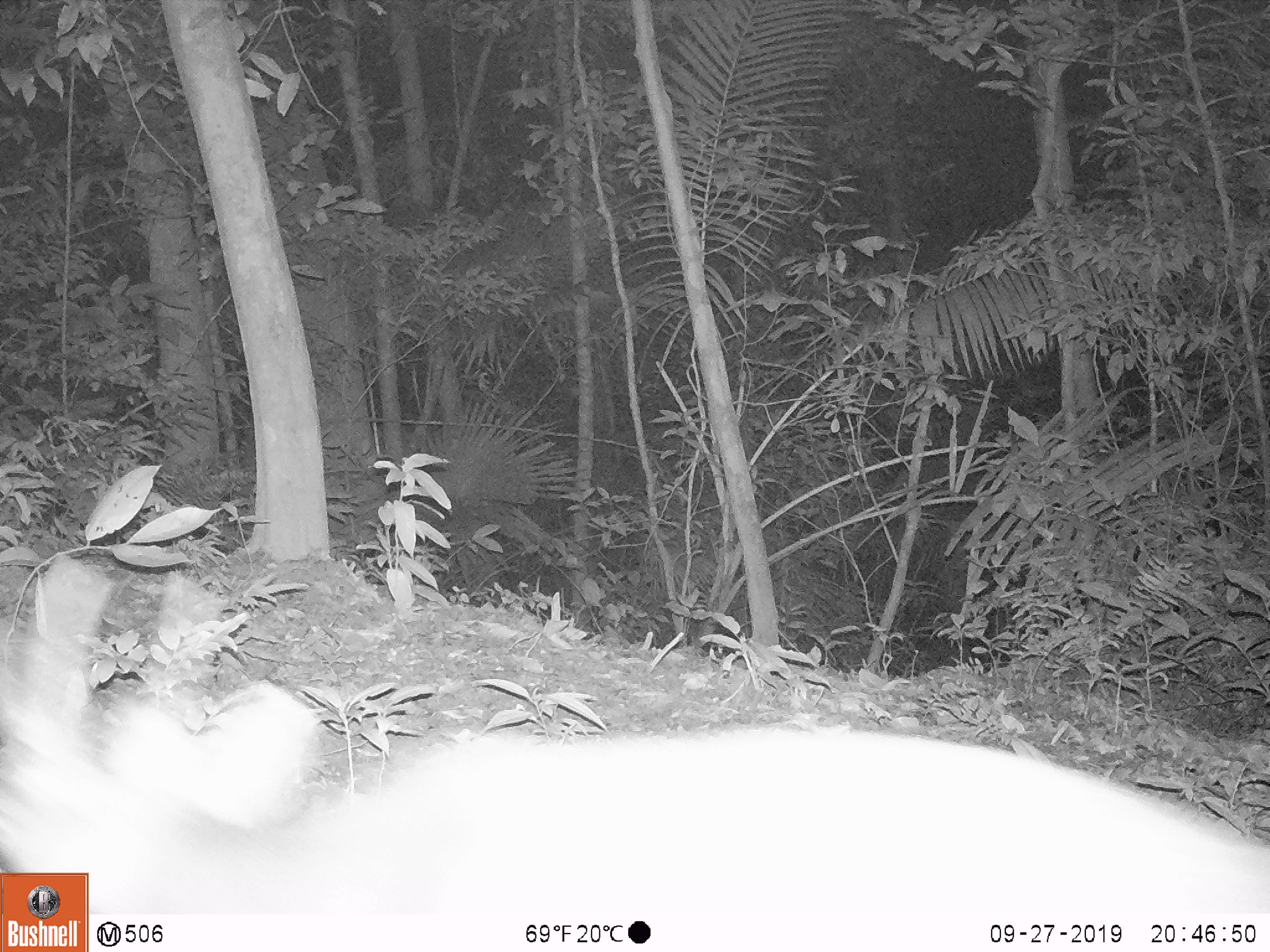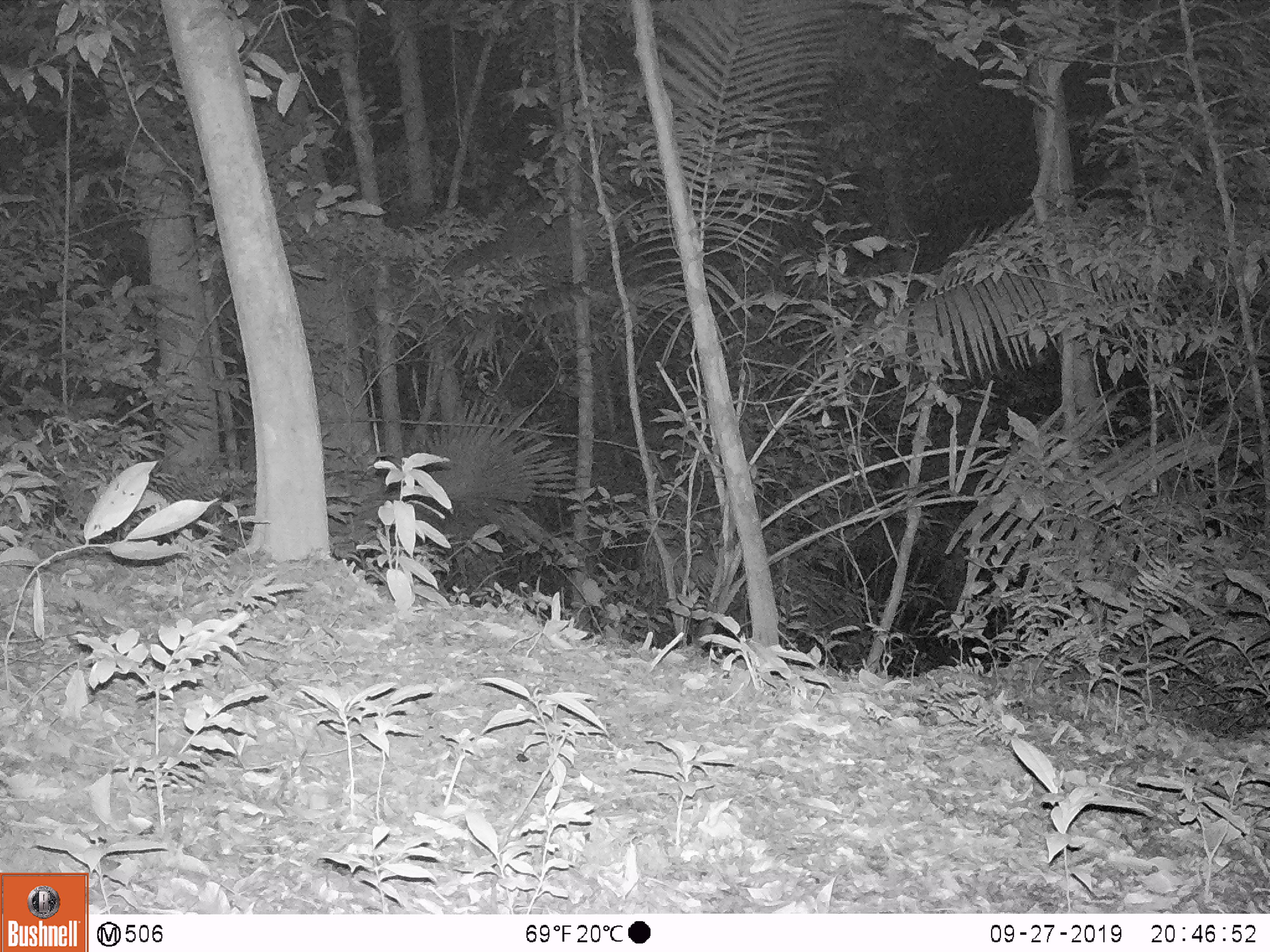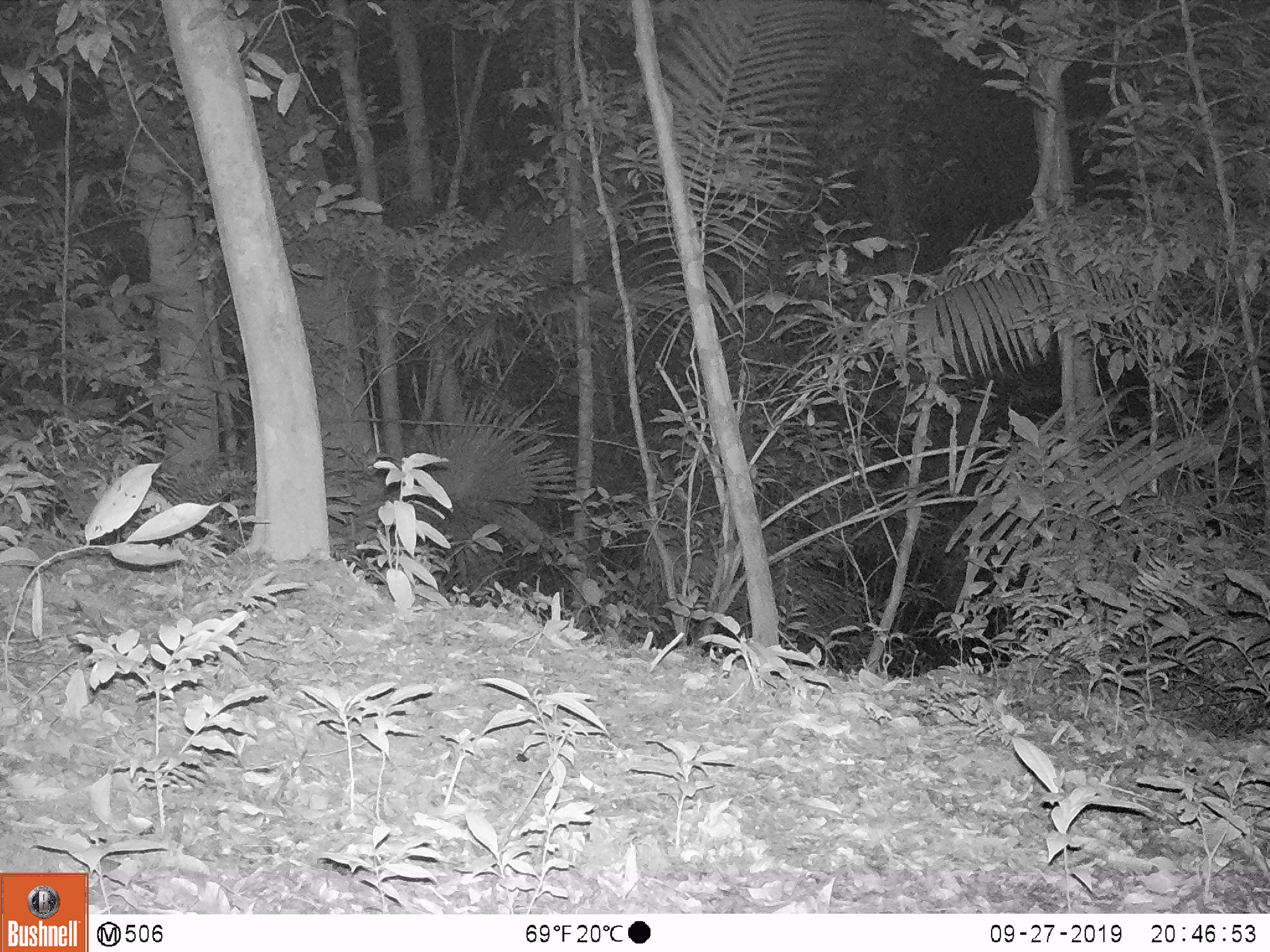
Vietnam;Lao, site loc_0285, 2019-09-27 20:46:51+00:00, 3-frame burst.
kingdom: Animalia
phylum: Chordata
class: Mammalia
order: Artiodactyla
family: Cervidae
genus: Muntiacus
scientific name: Muntiacus vuquangensis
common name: large-antlered muntjac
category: large antlered muntjac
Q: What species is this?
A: Large antlered muntjac (large-antlered muntjac) (Muntiacus vuquangensis).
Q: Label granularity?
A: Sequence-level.